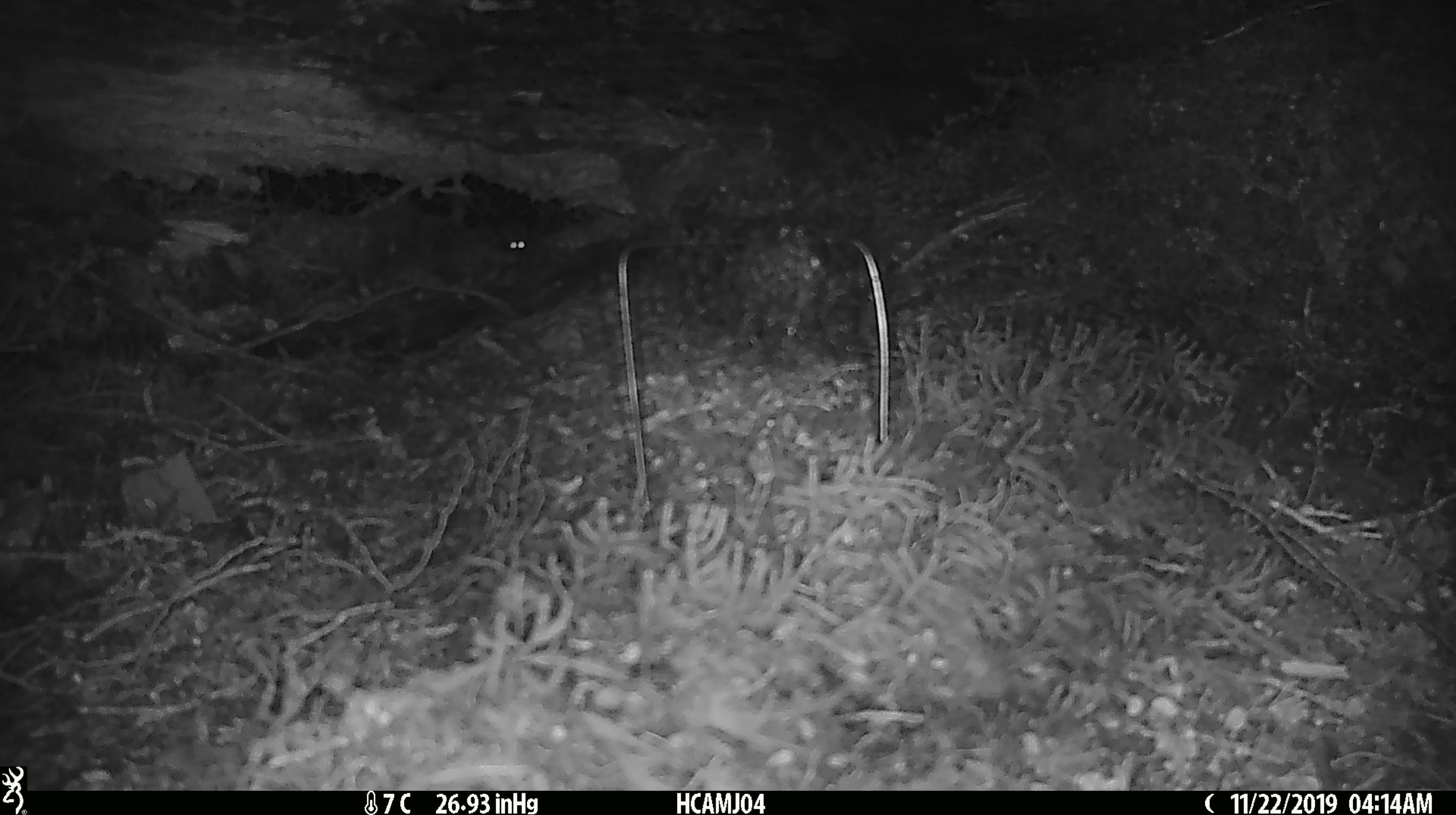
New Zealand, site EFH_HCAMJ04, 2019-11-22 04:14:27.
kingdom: Animalia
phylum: Chordata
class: Mammalia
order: Rodentia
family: Muridae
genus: Mus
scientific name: Mus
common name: mouse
Mouse (Mus).